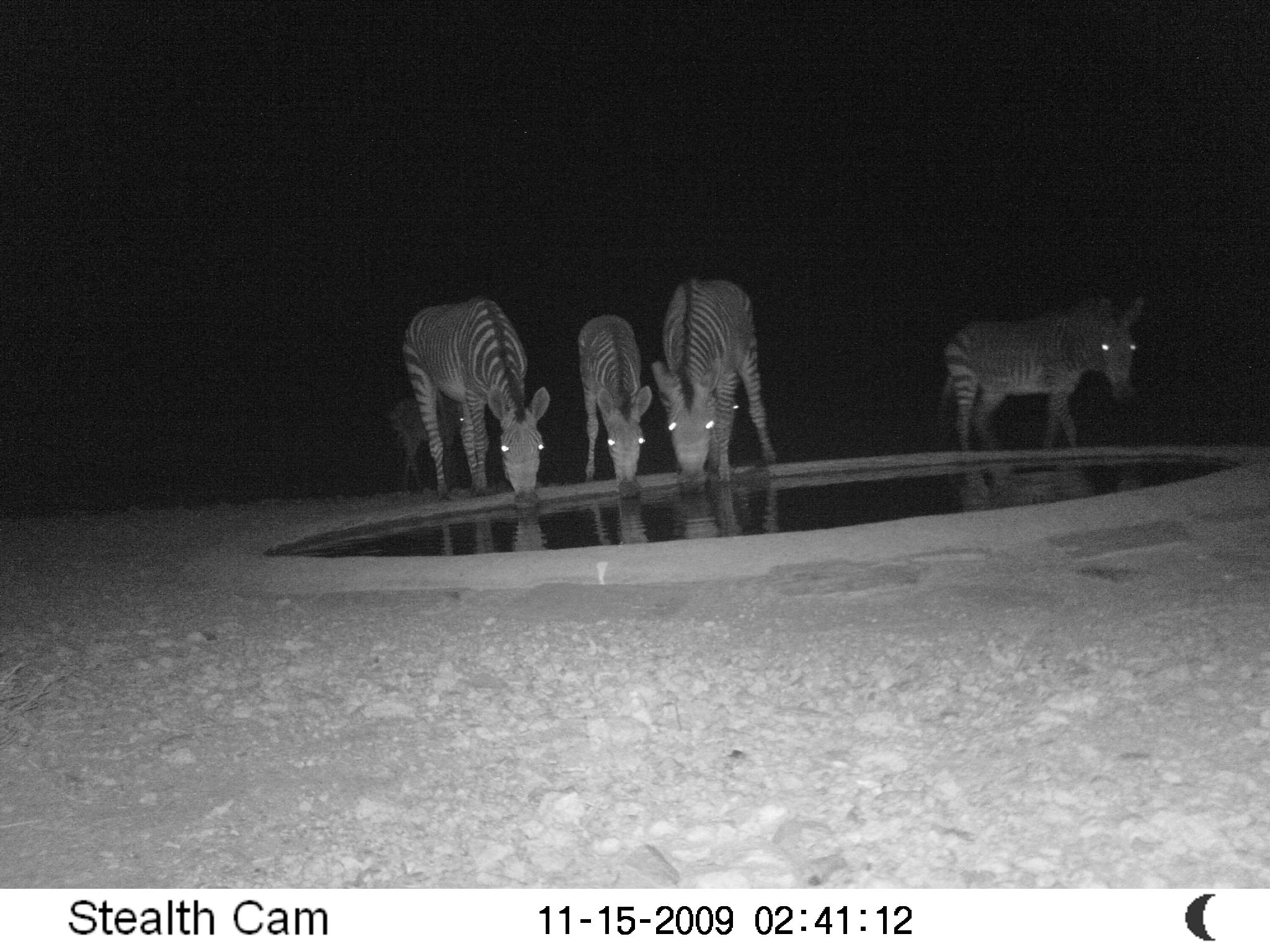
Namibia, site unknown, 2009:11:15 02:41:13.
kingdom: Animalia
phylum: Chordata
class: Mammalia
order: Perissodactyla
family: Equidae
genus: Equus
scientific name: Equus zebra hartmannae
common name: hartmann's mountain zebra